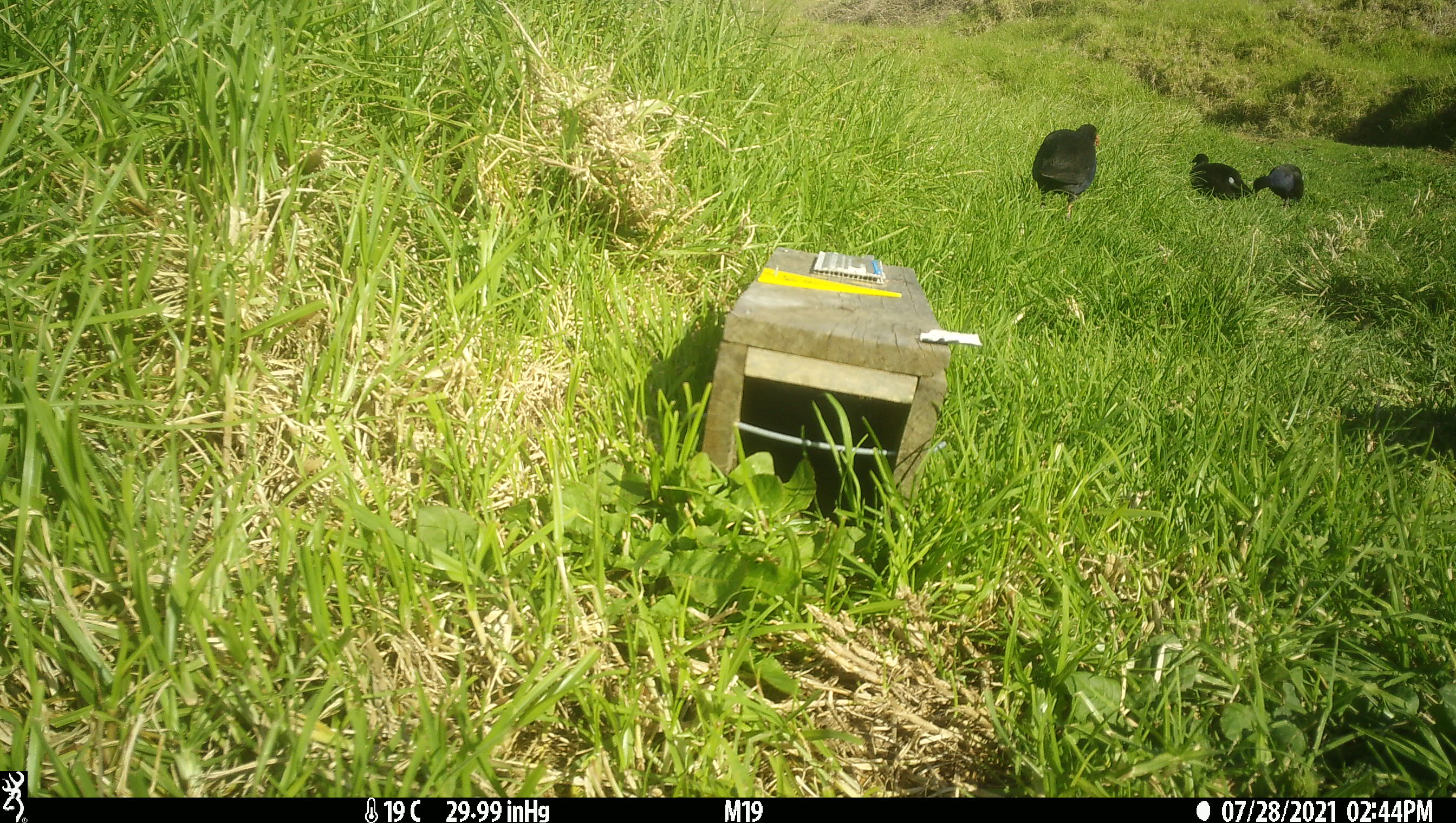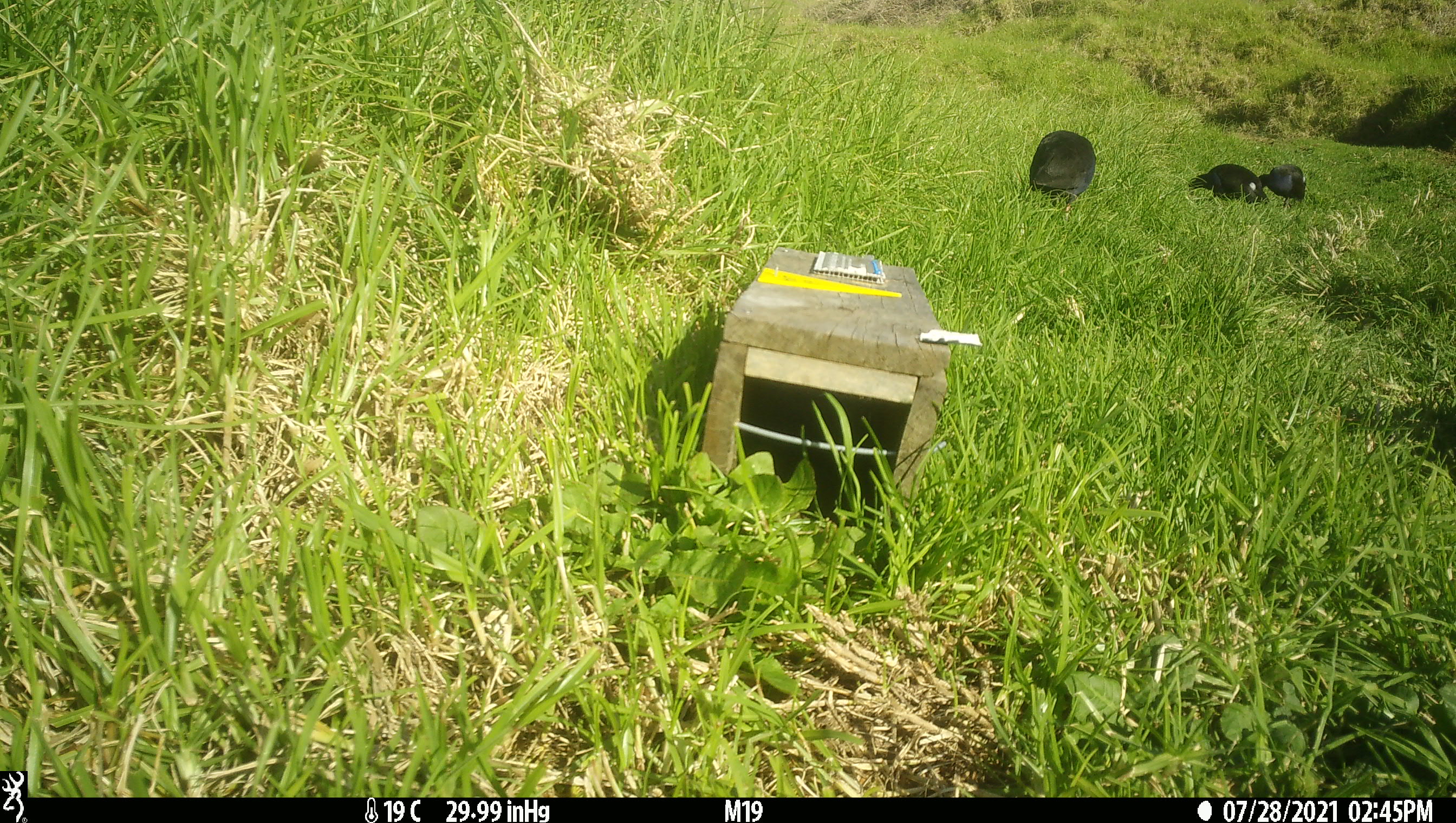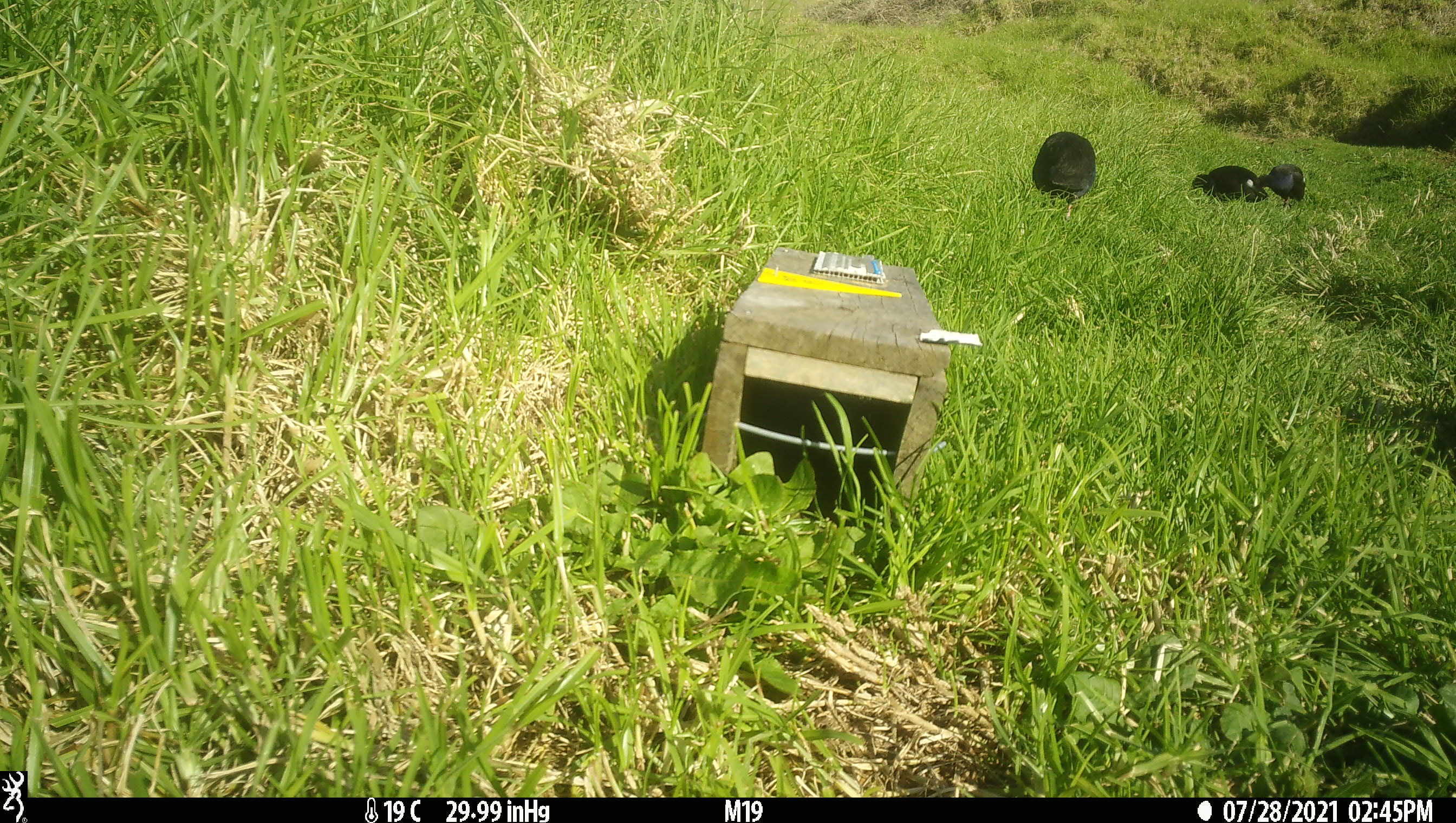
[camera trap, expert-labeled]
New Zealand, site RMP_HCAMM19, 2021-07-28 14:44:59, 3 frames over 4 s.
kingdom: Animalia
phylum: Chordata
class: Aves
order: Gruiformes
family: Rallidae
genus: Porphyrio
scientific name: Porphyrio melanotus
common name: australasian swamphen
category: pukeko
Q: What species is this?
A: Pukeko (australasian swamphen) (Porphyrio melanotus).